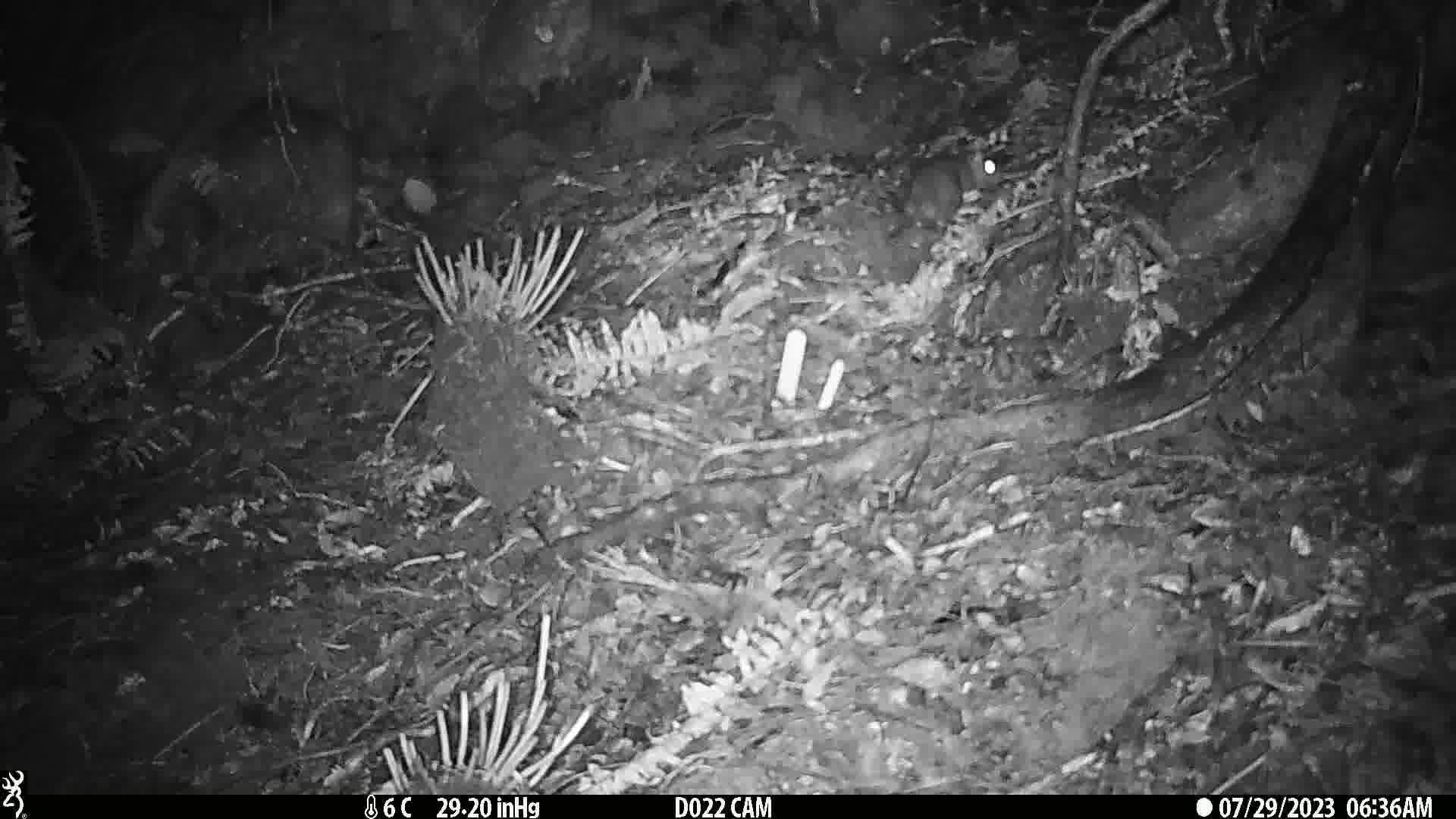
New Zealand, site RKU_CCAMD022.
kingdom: Animalia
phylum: Chordata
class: Mammalia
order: Rodentia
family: Muridae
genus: Rattus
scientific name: Rattus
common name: rat